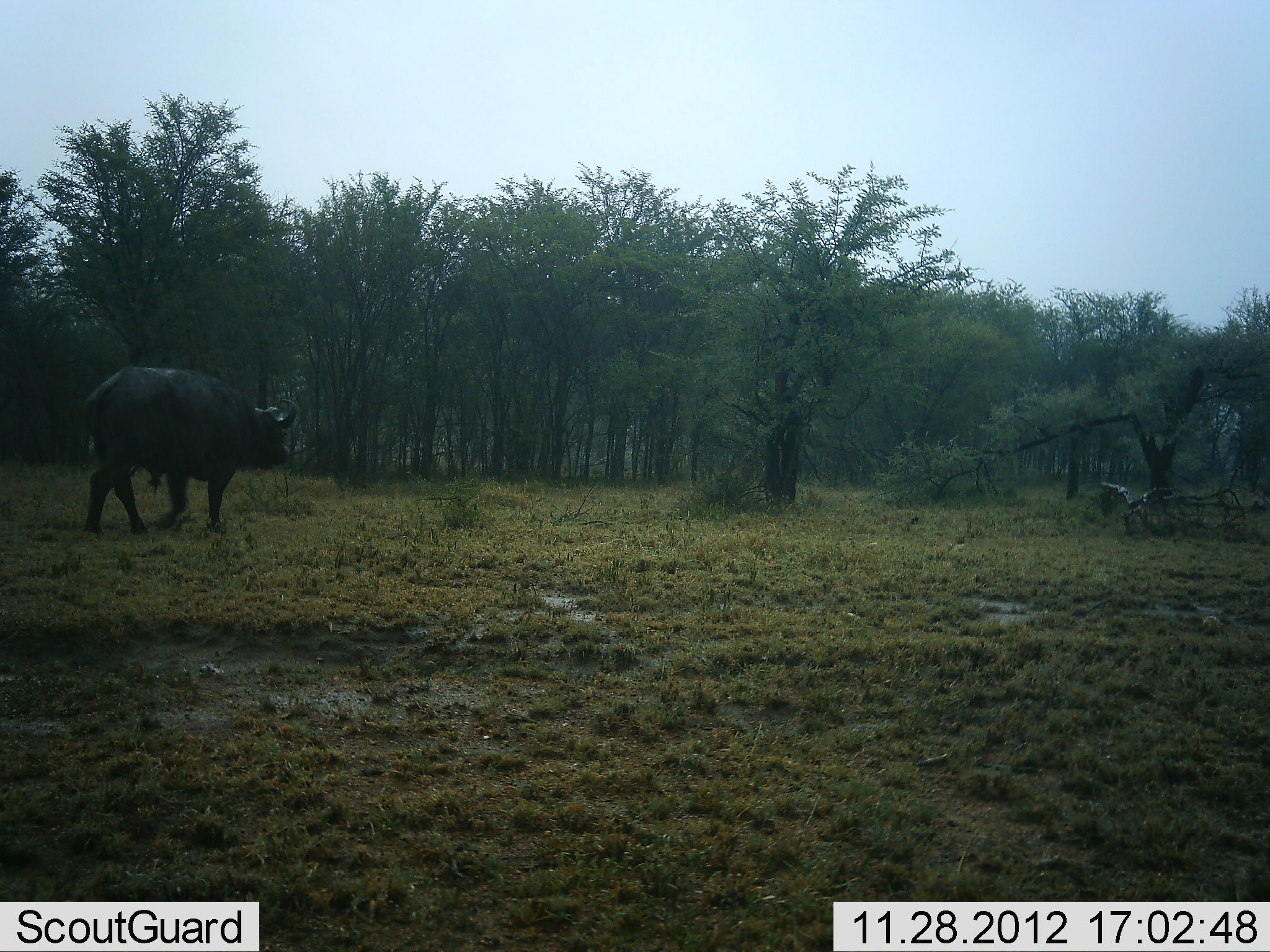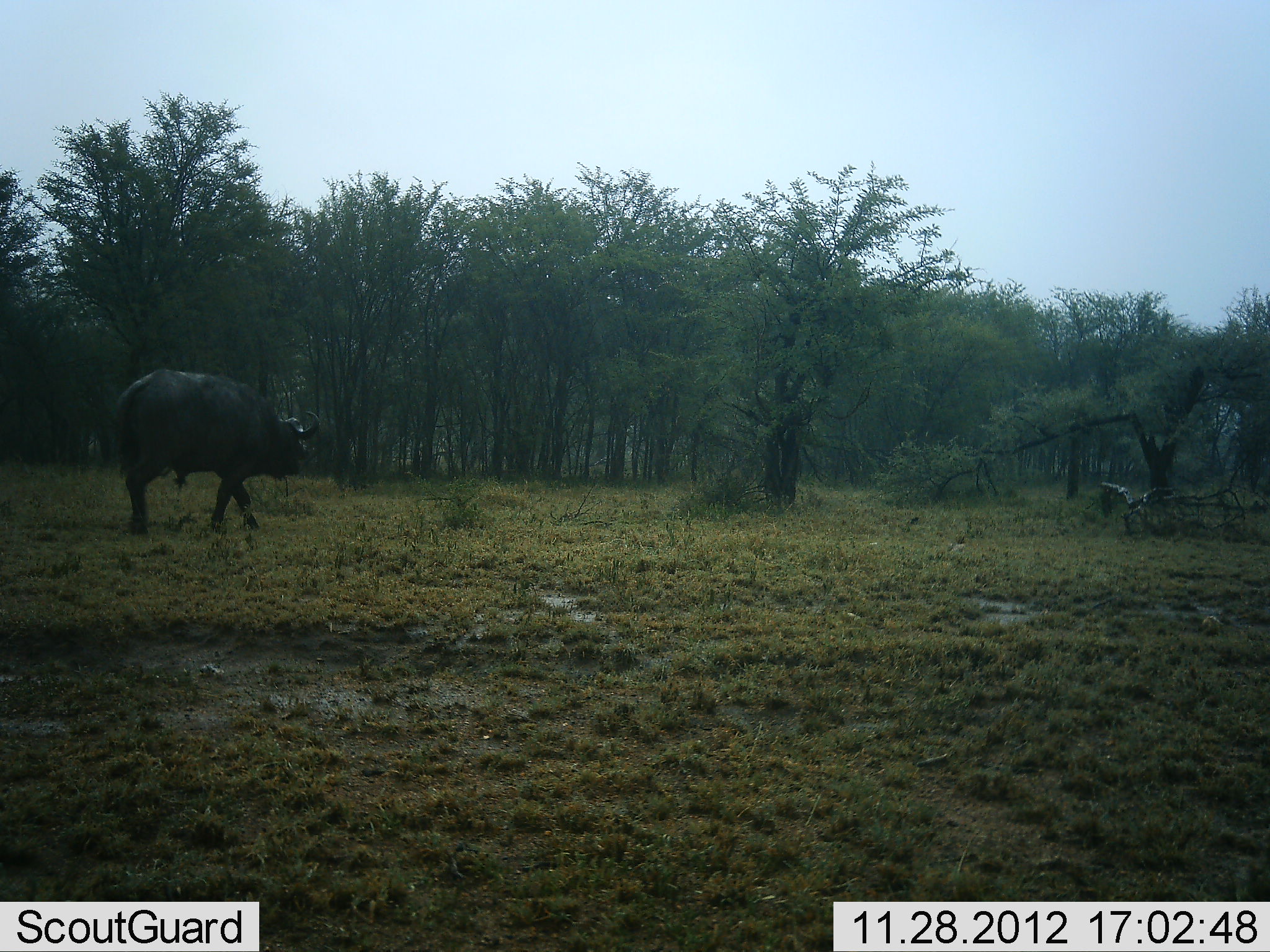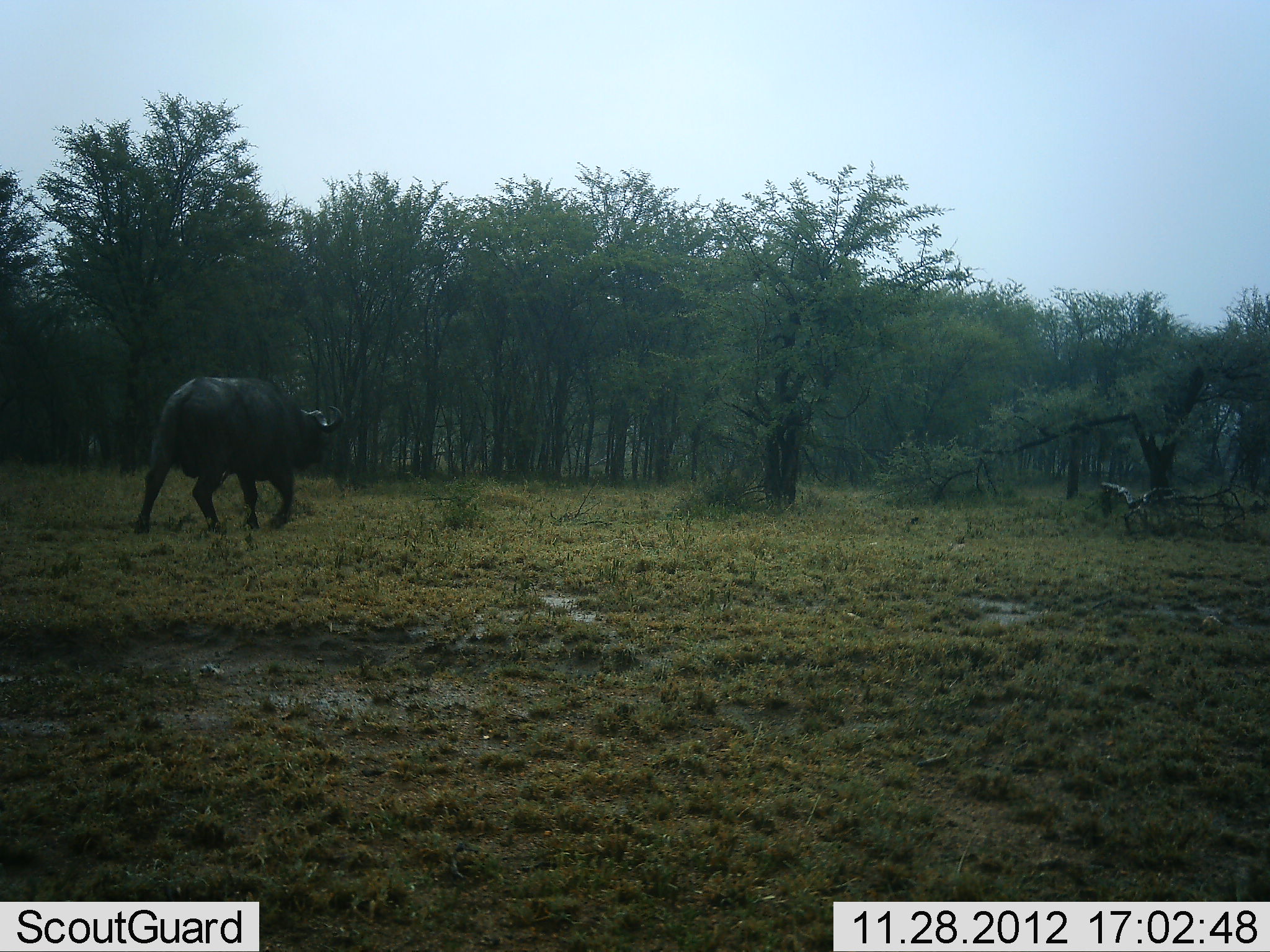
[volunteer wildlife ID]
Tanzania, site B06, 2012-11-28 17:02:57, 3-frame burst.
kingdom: Animalia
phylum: Chordata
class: Mammalia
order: Artiodactyla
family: Bovidae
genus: Syncerus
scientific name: Syncerus caffer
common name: cape buffalo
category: buffalo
Buffalo (cape buffalo) (Syncerus caffer), count 1. Behavior (volunteer vote fractions): standing 0%, resting 0%, moving 100%, interacting 0%. Young present (vote fraction): 0%. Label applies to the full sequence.